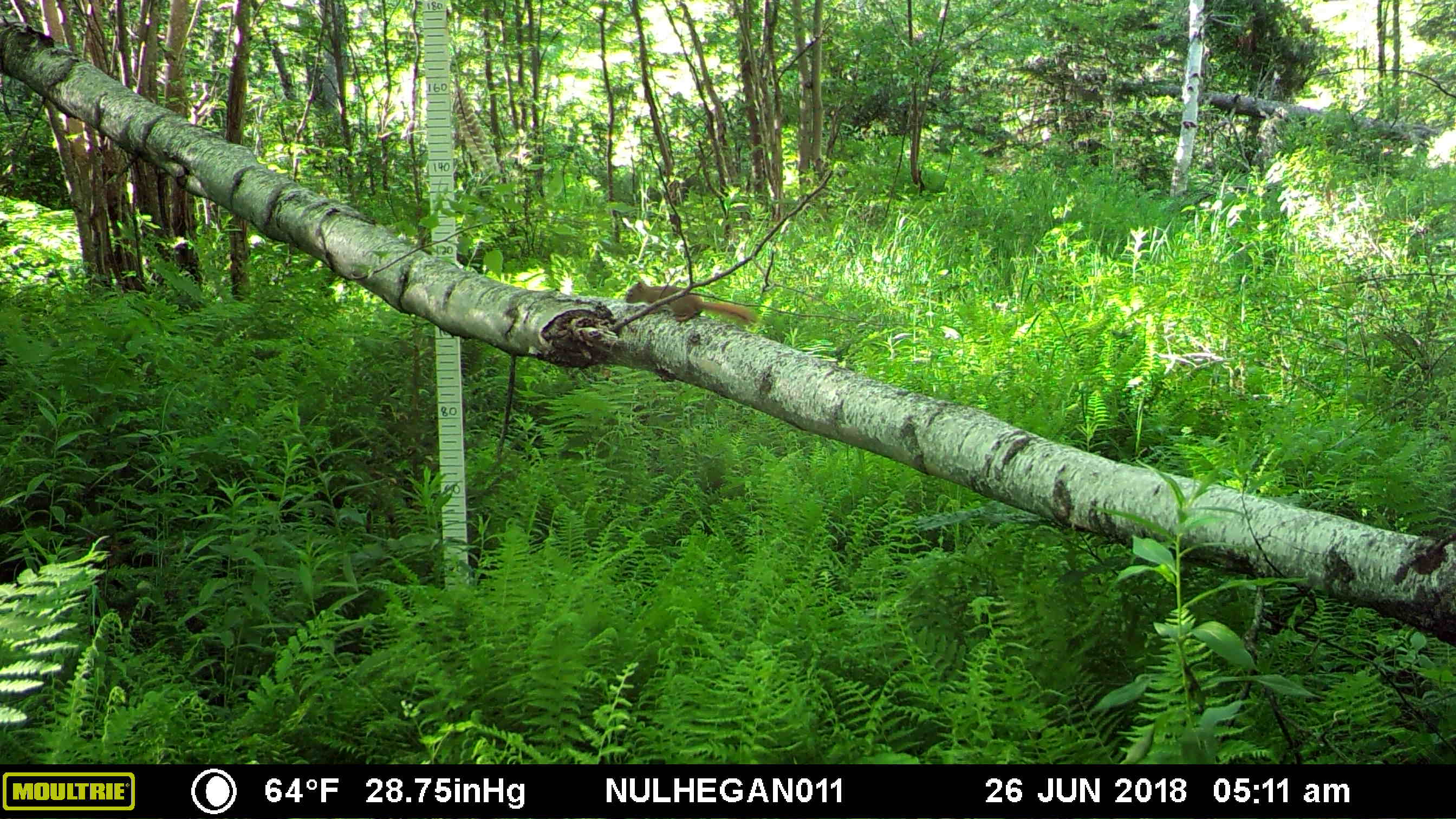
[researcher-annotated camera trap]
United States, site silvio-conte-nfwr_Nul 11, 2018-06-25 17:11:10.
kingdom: Animalia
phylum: Chordata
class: Mammalia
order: Rodentia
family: Sciuridae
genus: Tamiasciurus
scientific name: Tamiasciurus hudsonicus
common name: red squirrel